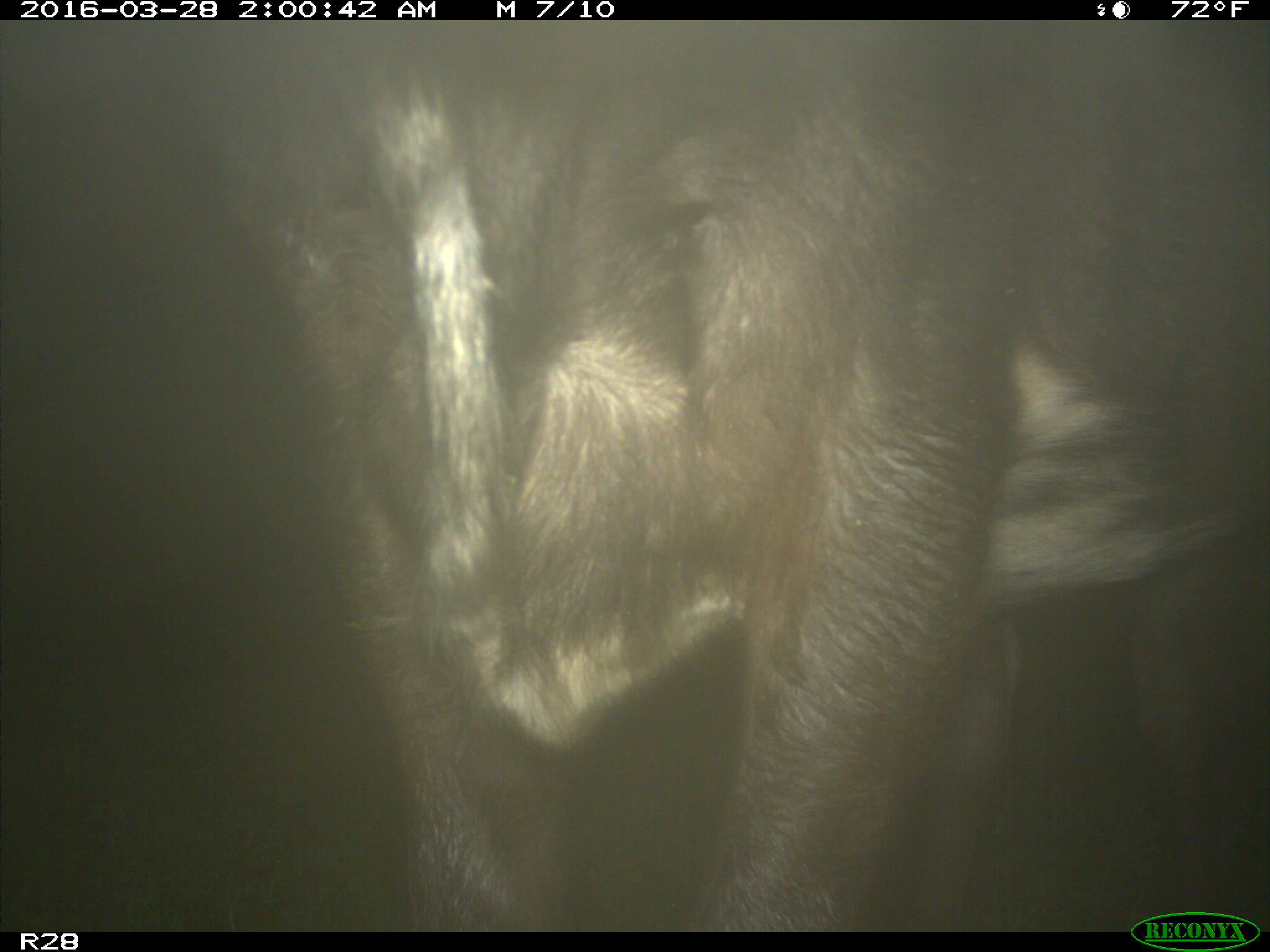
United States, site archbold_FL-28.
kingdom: Animalia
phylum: Chordata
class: Mammalia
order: Artiodactyla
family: Bovidae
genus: Bos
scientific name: Bos taurus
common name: domestic cow